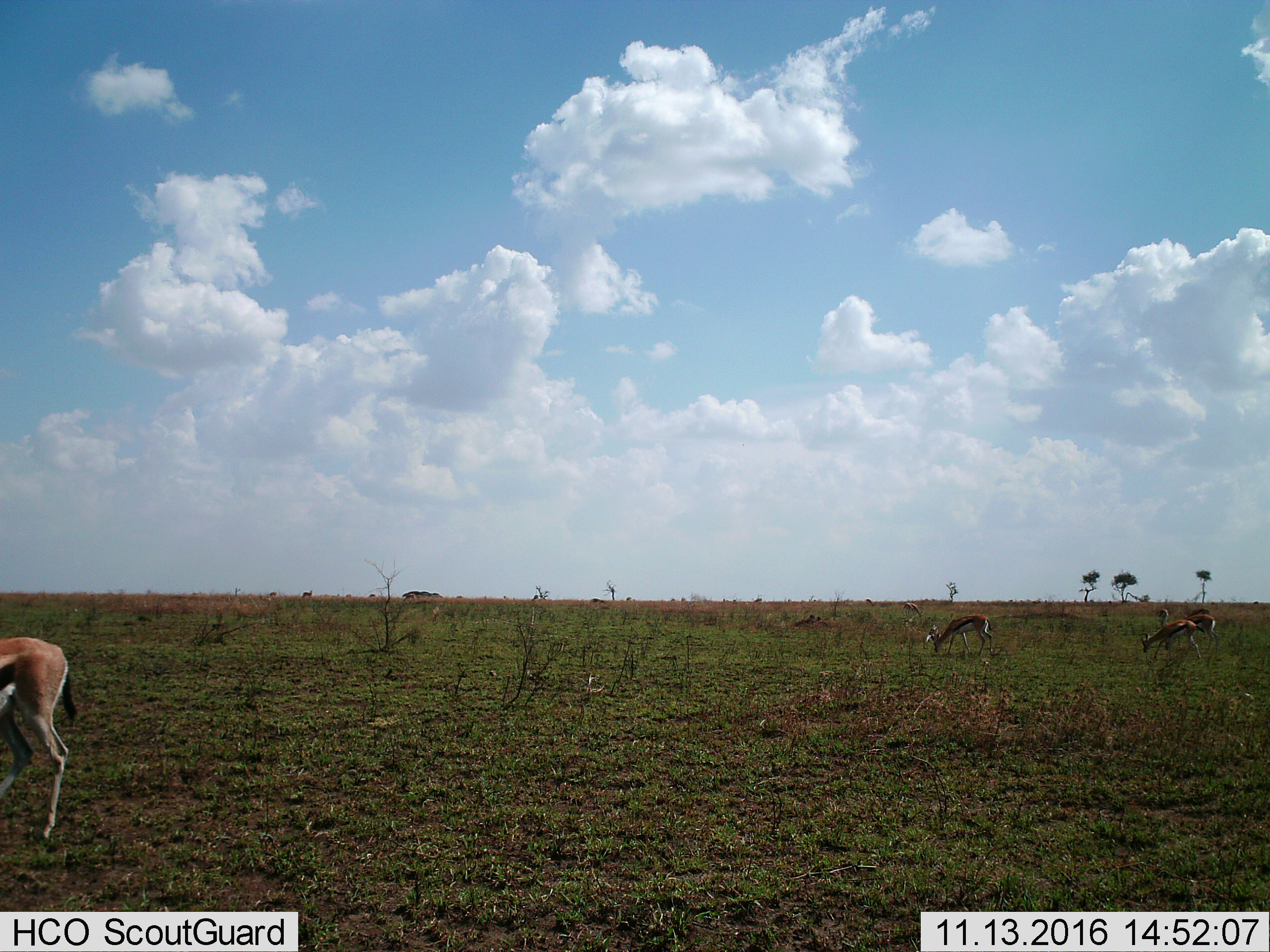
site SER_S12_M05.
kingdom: Animalia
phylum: Chordata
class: Mammalia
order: Artiodactyla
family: Bovidae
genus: Eudorcas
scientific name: Eudorcas thomsonii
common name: thomson's gazelle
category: gazellethomsons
Gazellethomsons (thomson's gazelle) (Eudorcas thomsonii), count 6. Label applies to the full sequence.